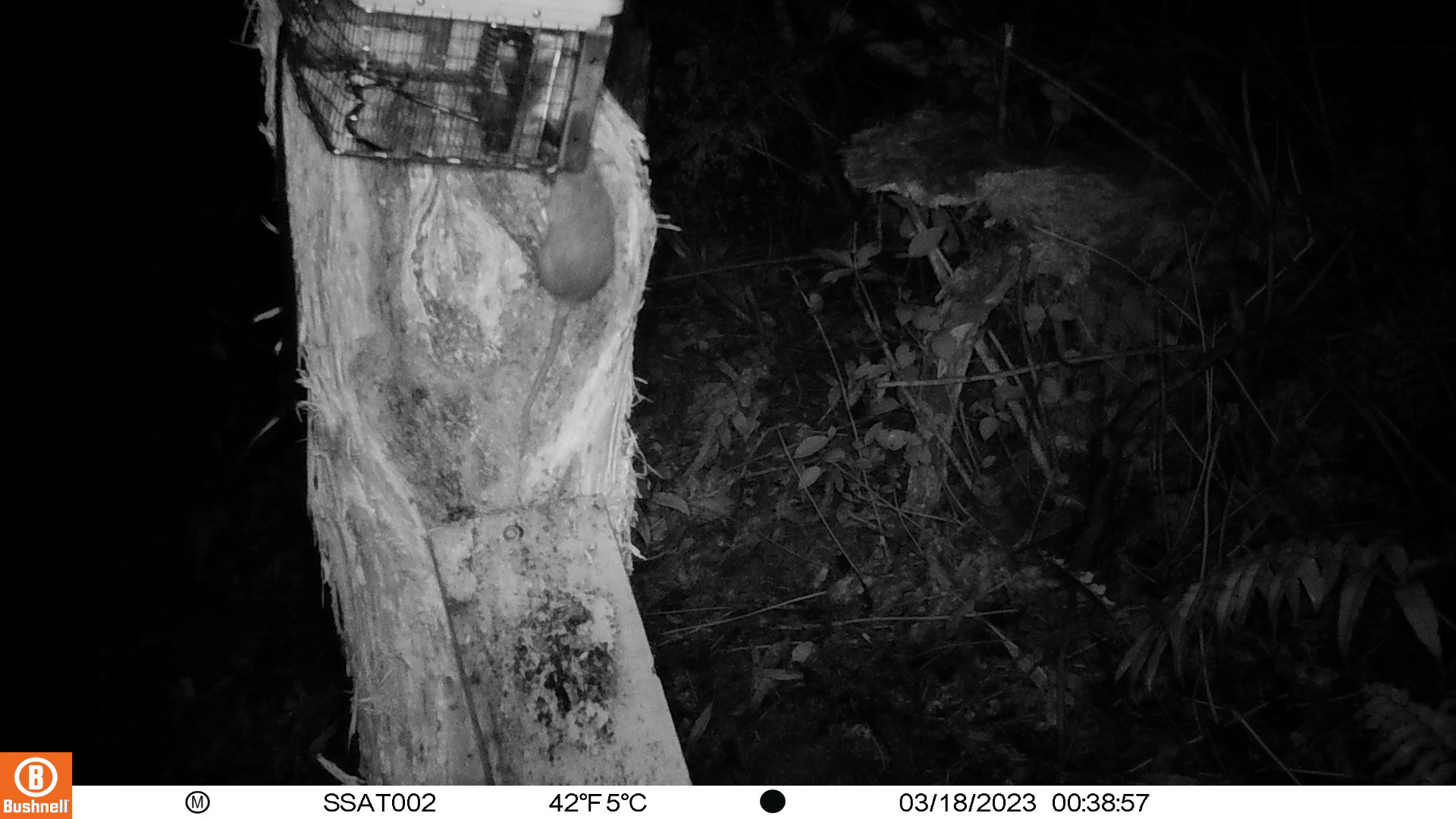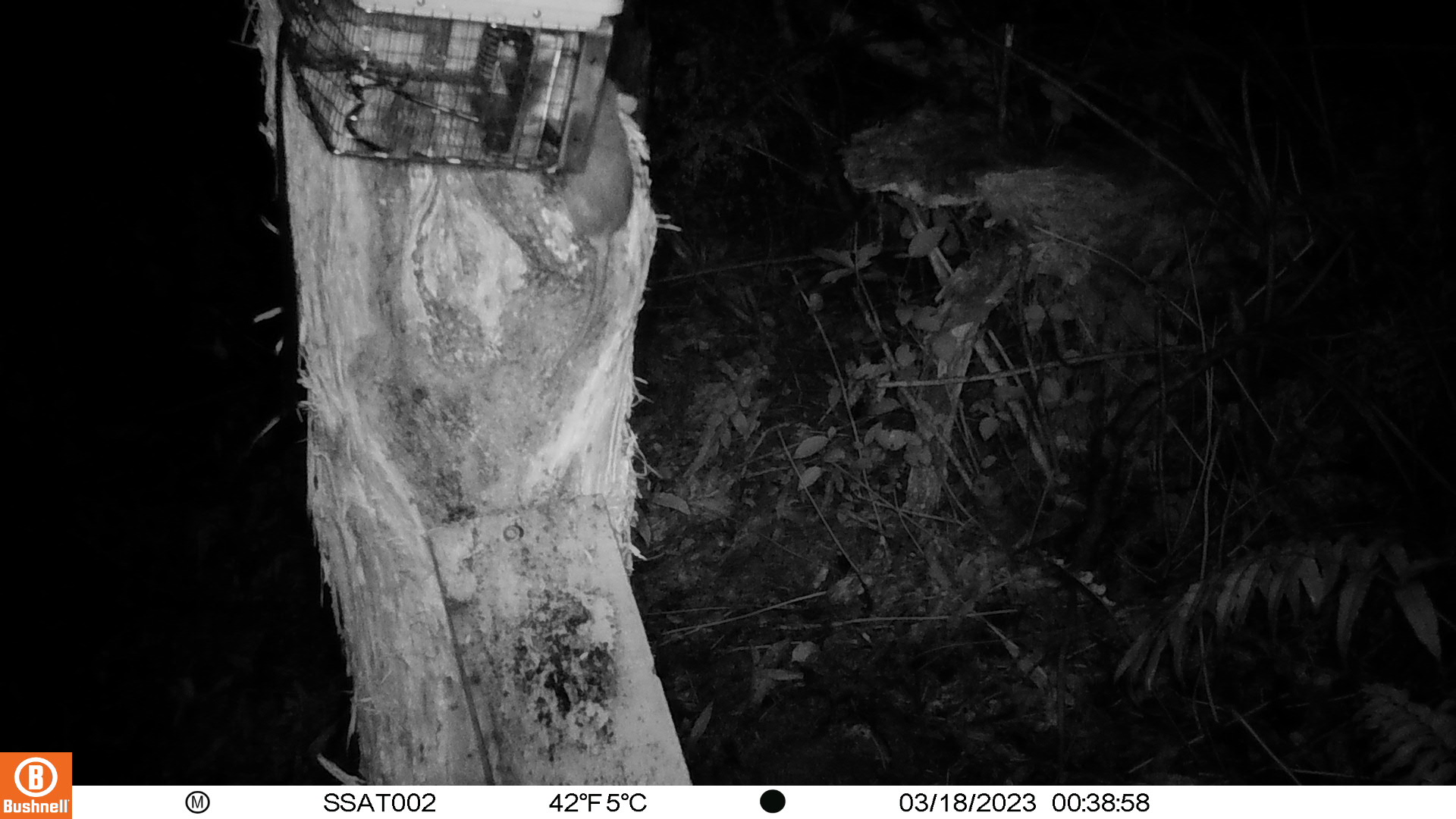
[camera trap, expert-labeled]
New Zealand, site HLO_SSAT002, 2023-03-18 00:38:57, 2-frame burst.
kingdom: Animalia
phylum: Chordata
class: Mammalia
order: Rodentia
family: Muridae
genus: Rattus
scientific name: Rattus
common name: rat